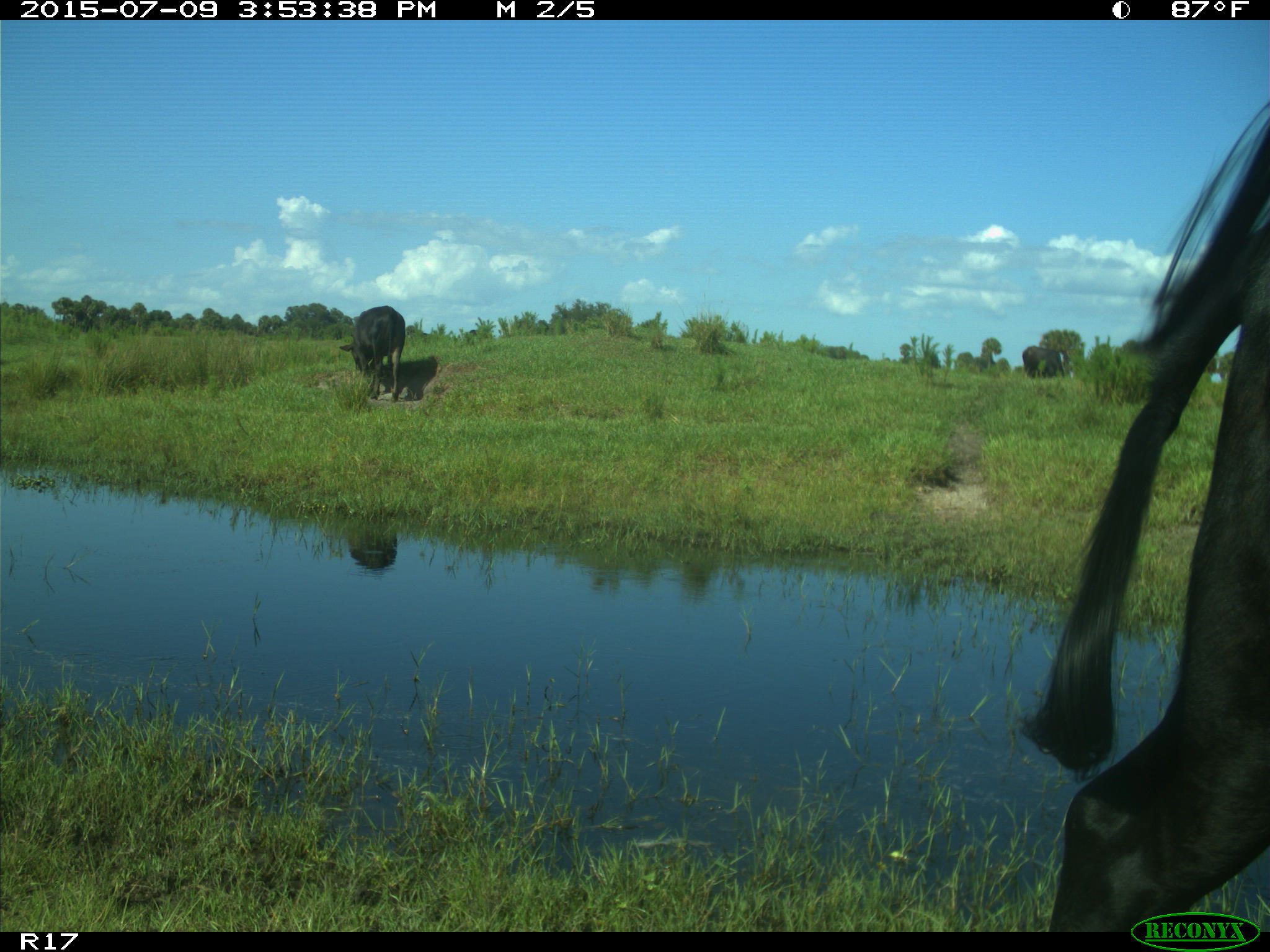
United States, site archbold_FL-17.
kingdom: Animalia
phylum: Chordata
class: Mammalia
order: Artiodactyla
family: Bovidae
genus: Bos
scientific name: Bos taurus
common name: domestic cow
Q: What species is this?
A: Bos taurus (domestic cow).